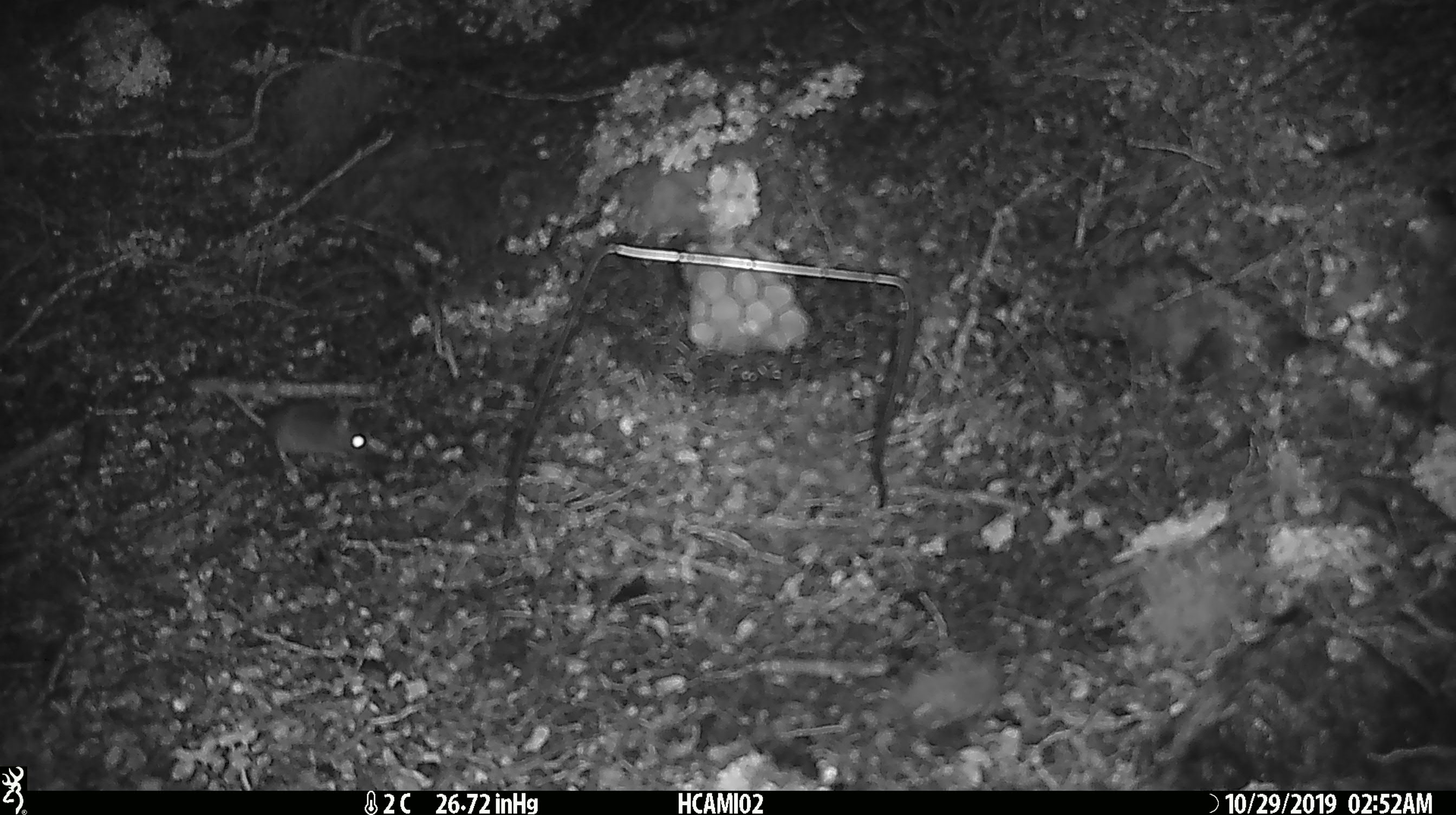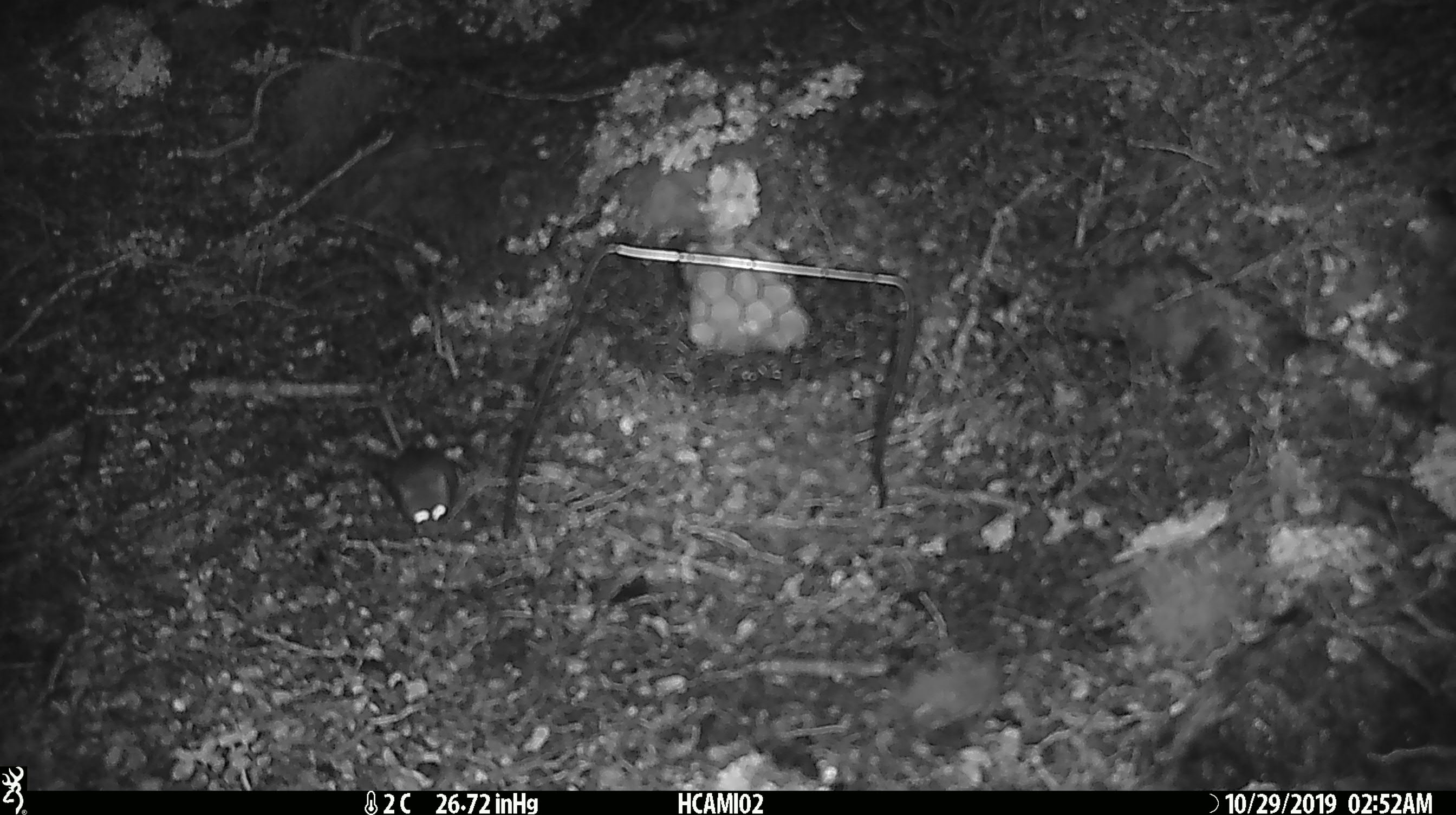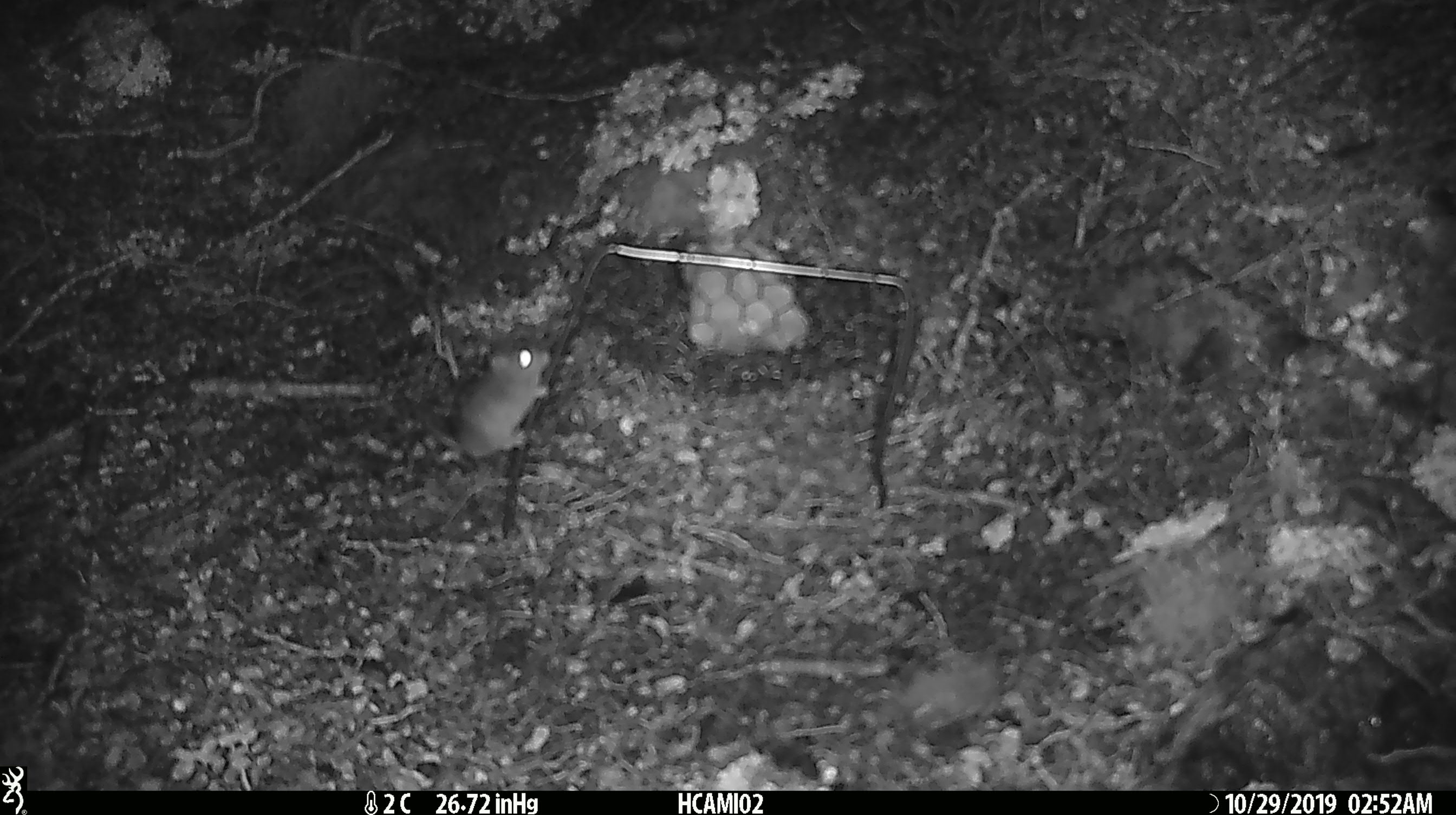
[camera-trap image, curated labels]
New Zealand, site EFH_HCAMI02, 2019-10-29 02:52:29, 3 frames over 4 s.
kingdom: Animalia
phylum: Chordata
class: Mammalia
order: Rodentia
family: Muridae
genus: Mus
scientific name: Mus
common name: mouse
Mouse (Mus).